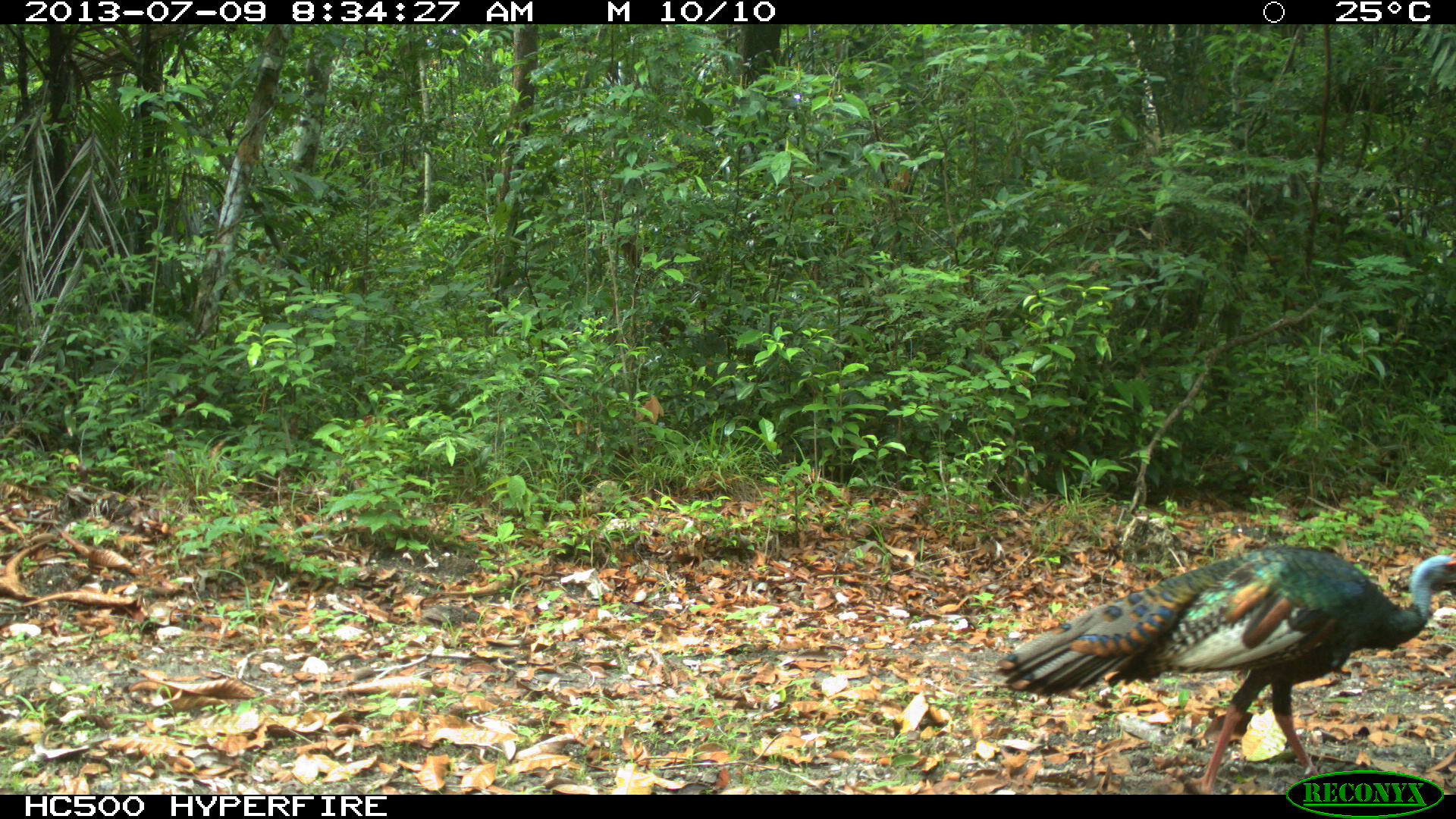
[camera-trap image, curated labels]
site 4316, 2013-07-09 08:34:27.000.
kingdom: Animalia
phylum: Chordata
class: Aves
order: Galliformes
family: Phasianidae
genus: Meleagris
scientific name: Meleagris ocellata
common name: ocellated turkey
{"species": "Meleagris ocellata (ocellated turkey)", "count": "1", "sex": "male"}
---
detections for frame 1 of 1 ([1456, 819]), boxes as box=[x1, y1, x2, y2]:
meleagris ocellata: box=[993, 543, 1456, 794]